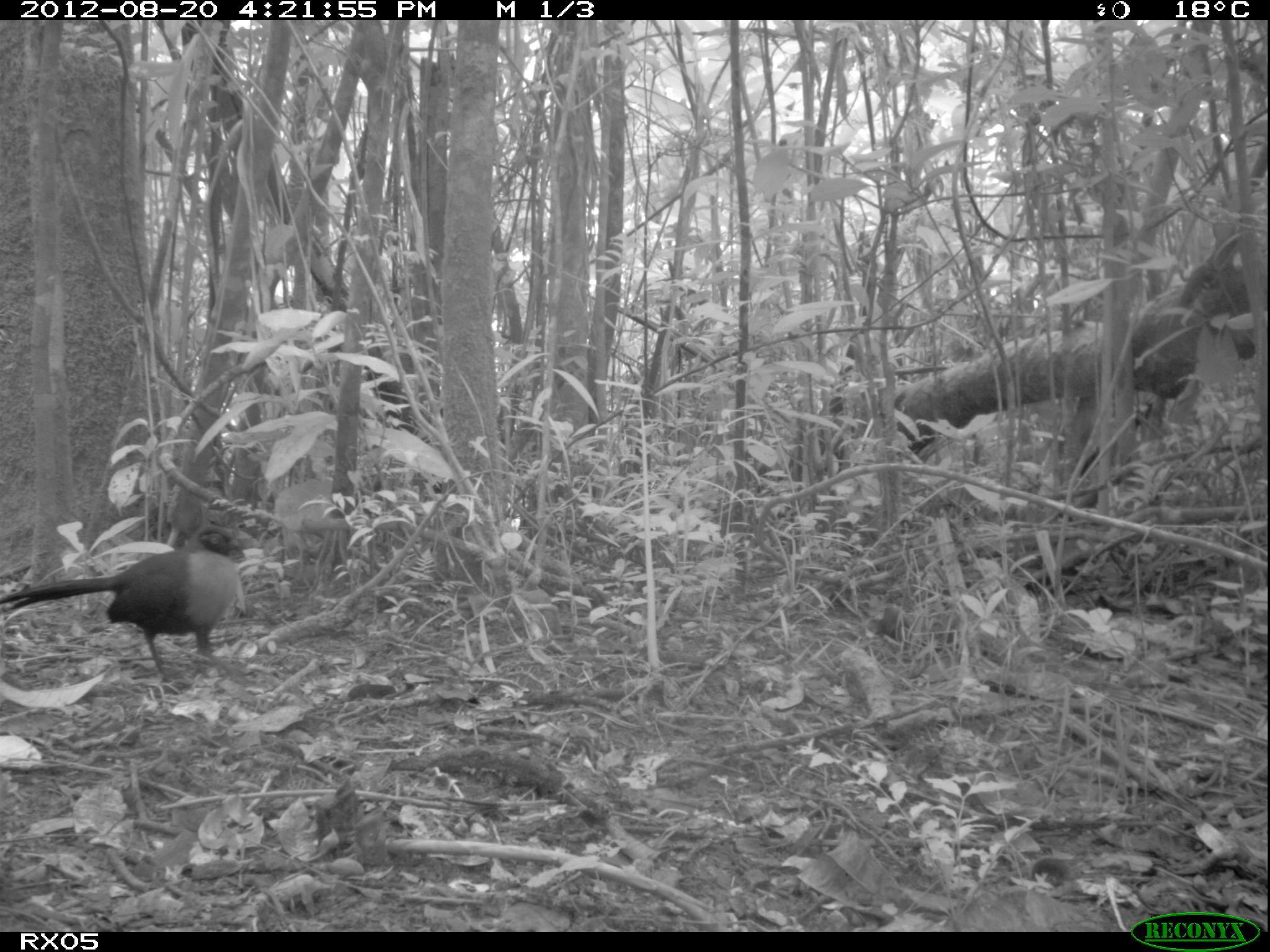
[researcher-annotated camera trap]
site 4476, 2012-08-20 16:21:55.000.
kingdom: Animalia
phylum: Chordata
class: Aves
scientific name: Aves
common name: bird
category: unknown bird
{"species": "unknown bird (bird) (Aves)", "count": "1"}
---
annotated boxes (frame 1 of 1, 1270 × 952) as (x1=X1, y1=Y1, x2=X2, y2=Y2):
unknown bird: (x1=1, y1=524, x2=248, y2=695)